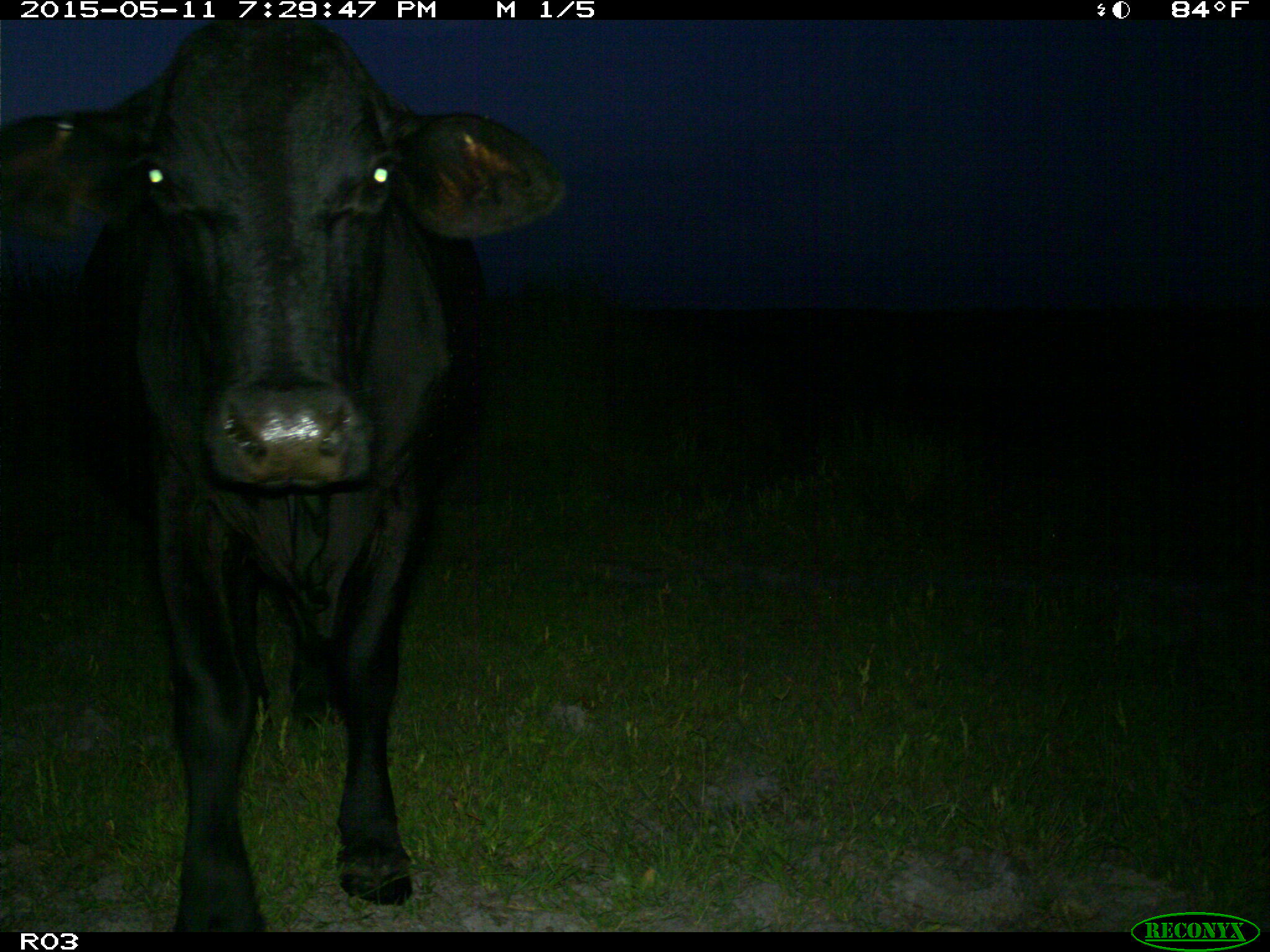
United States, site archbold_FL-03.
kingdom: Animalia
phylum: Chordata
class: Mammalia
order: Artiodactyla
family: Bovidae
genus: Bos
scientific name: Bos taurus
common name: domestic cow